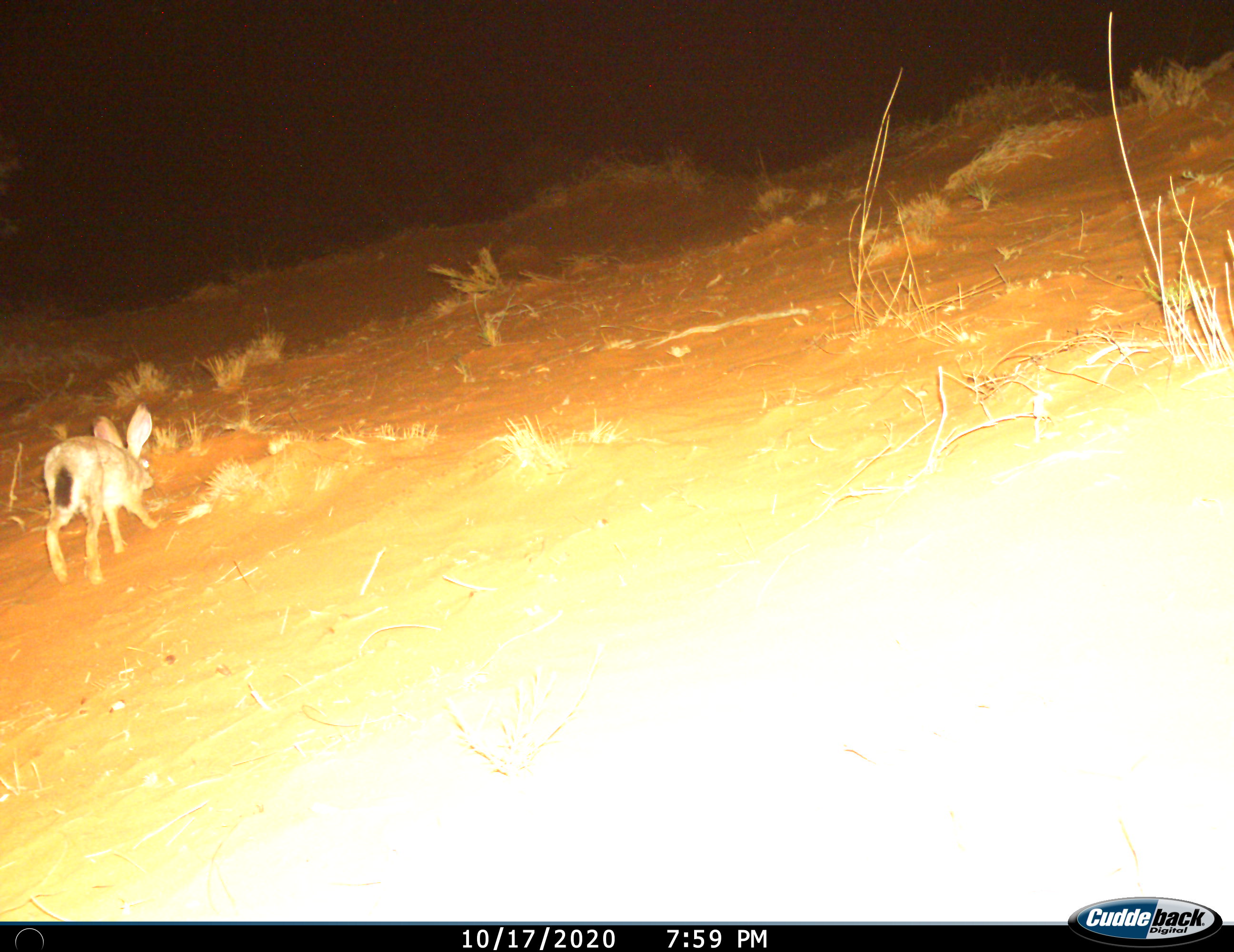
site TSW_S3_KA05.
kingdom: Animalia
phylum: Chordata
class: Mammalia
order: Lagomorpha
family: Leporidae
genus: Lepus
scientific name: Lepus capensis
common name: cape hare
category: harecape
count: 1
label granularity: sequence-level